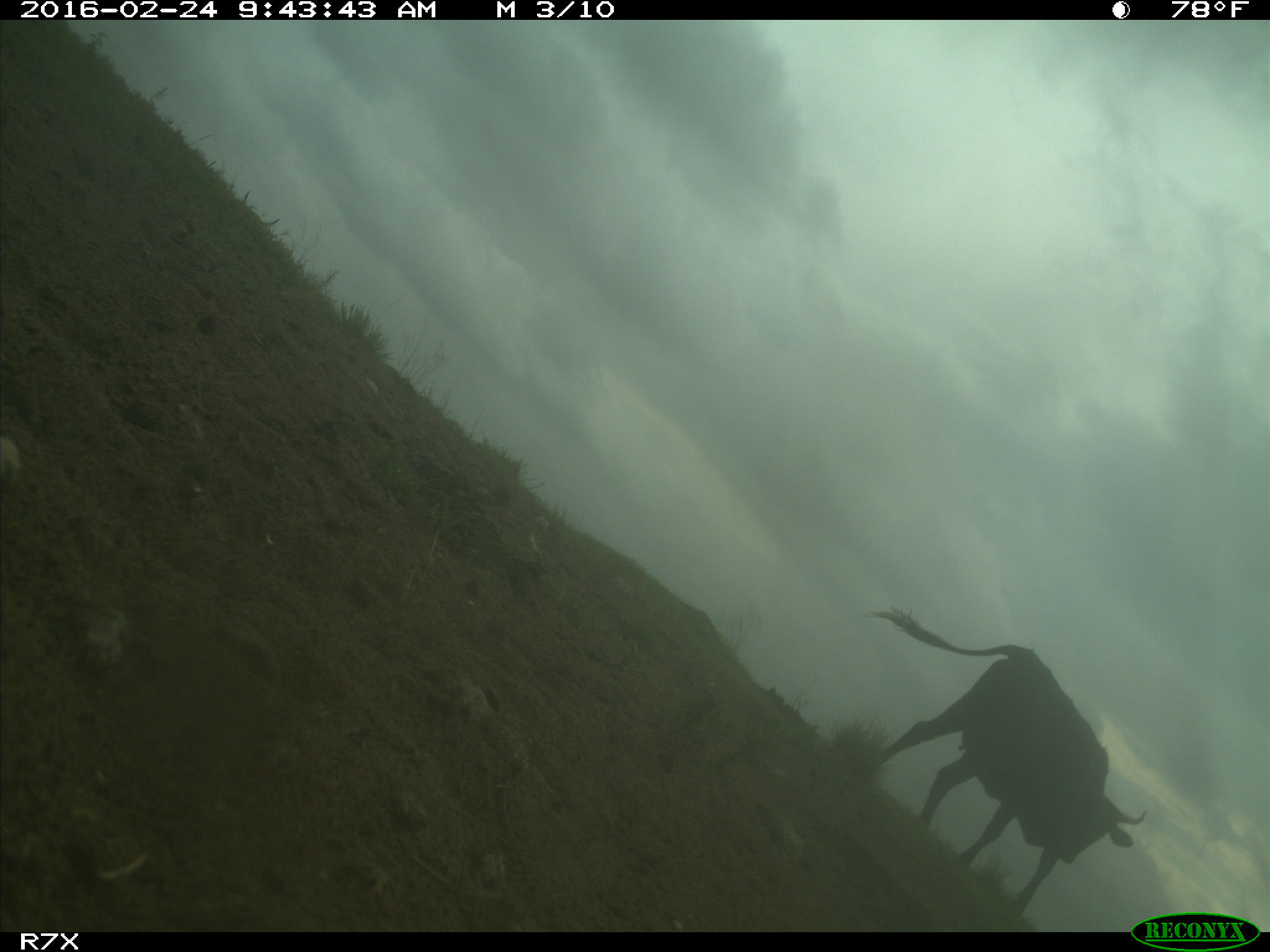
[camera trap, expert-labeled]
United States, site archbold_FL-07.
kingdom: Animalia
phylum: Chordata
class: Mammalia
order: Artiodactyla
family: Bovidae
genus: Bos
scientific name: Bos taurus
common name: domestic cow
Bos taurus (domestic cow).